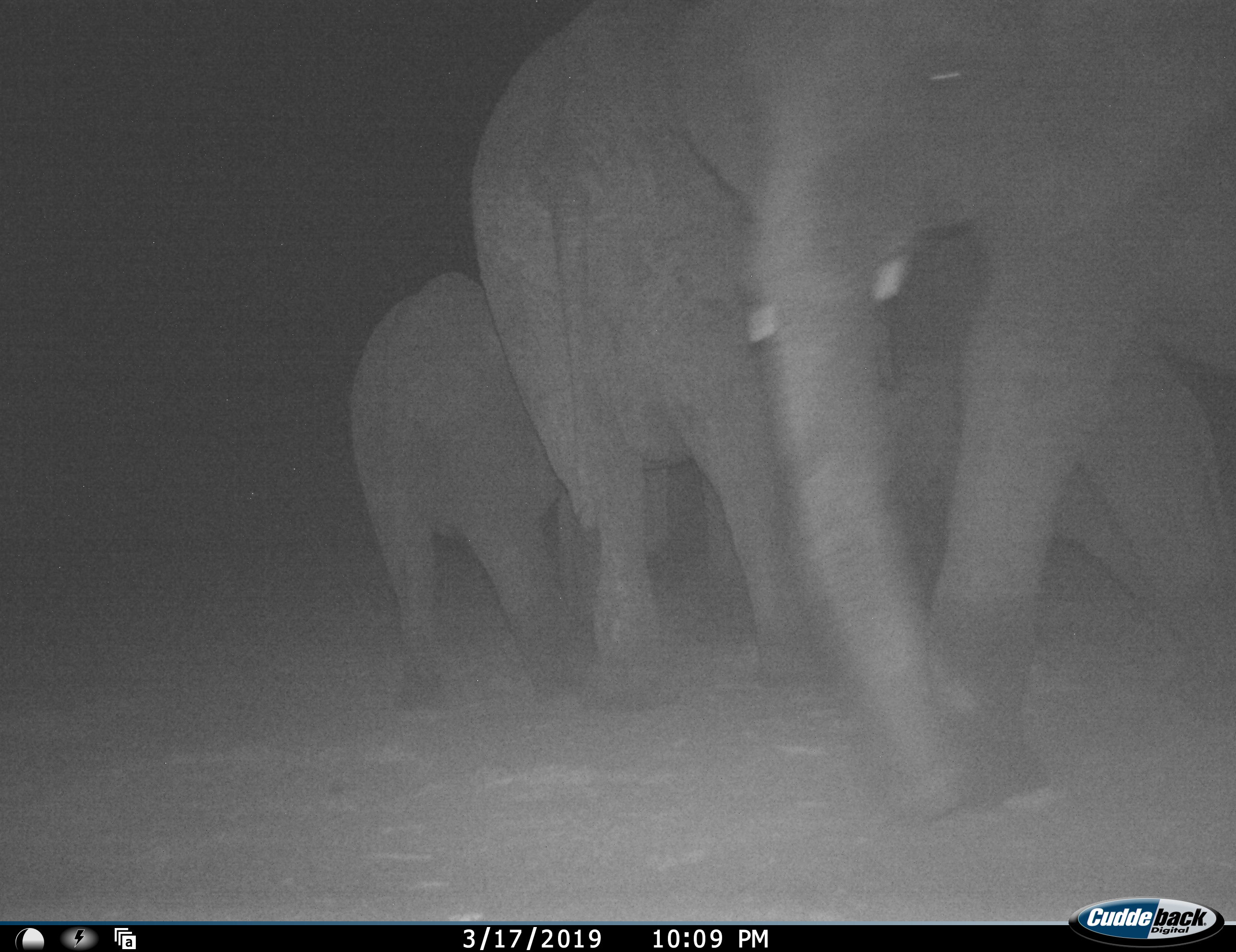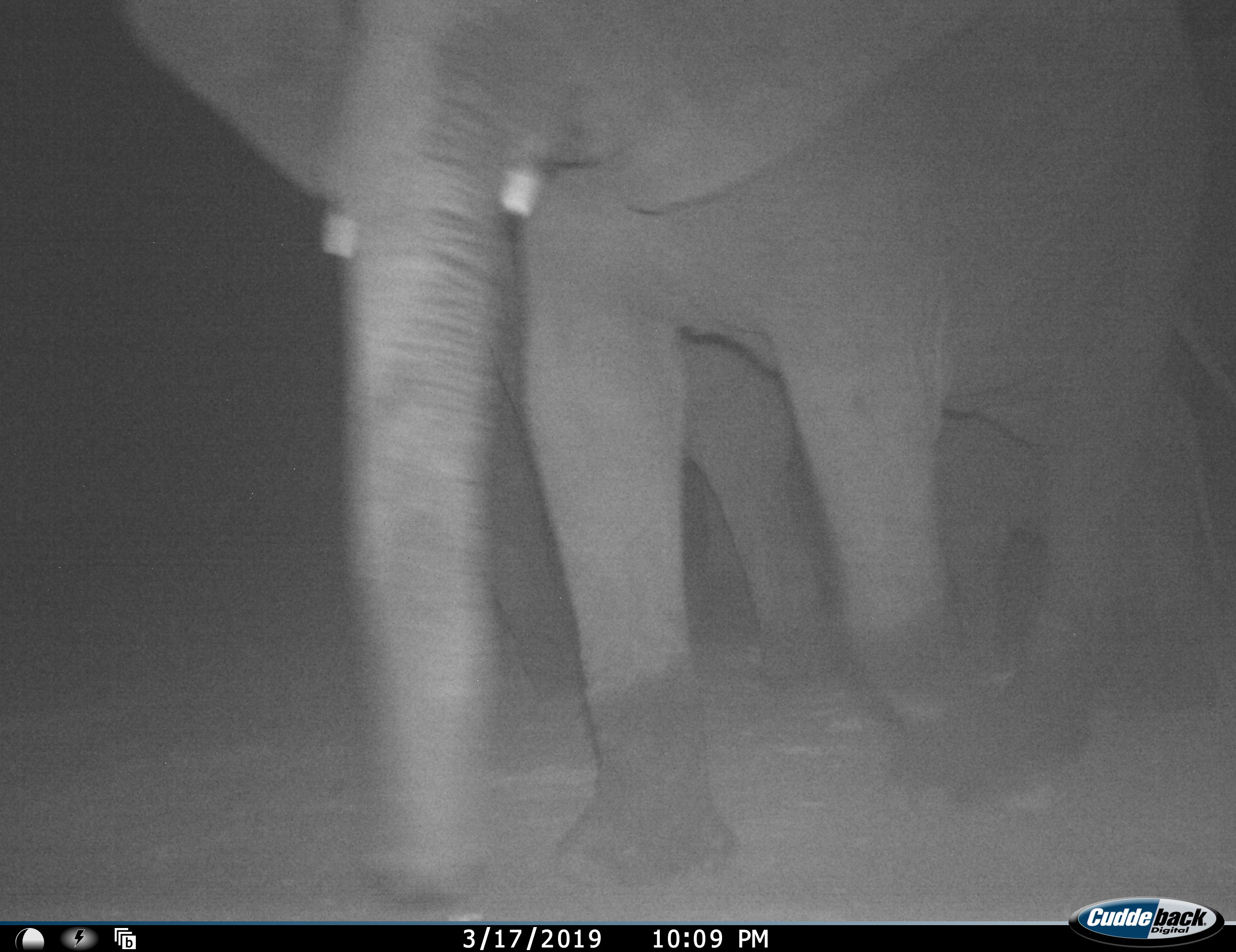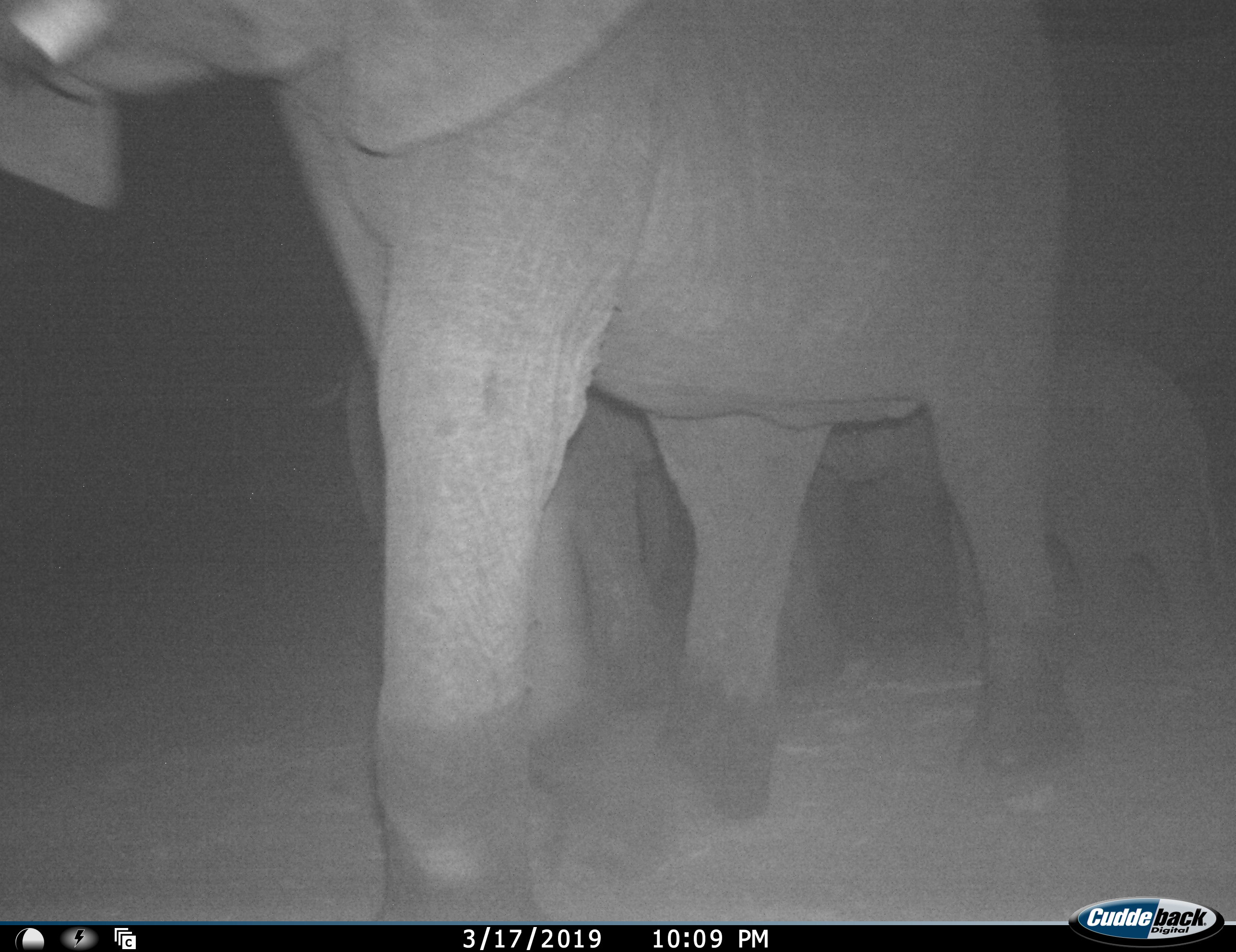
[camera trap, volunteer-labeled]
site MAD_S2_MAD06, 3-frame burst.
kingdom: Animalia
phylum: Chordata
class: Mammalia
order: Proboscidea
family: Elephantidae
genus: Loxodonta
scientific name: Loxodonta africana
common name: african bush elephant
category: elephant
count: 3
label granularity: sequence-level